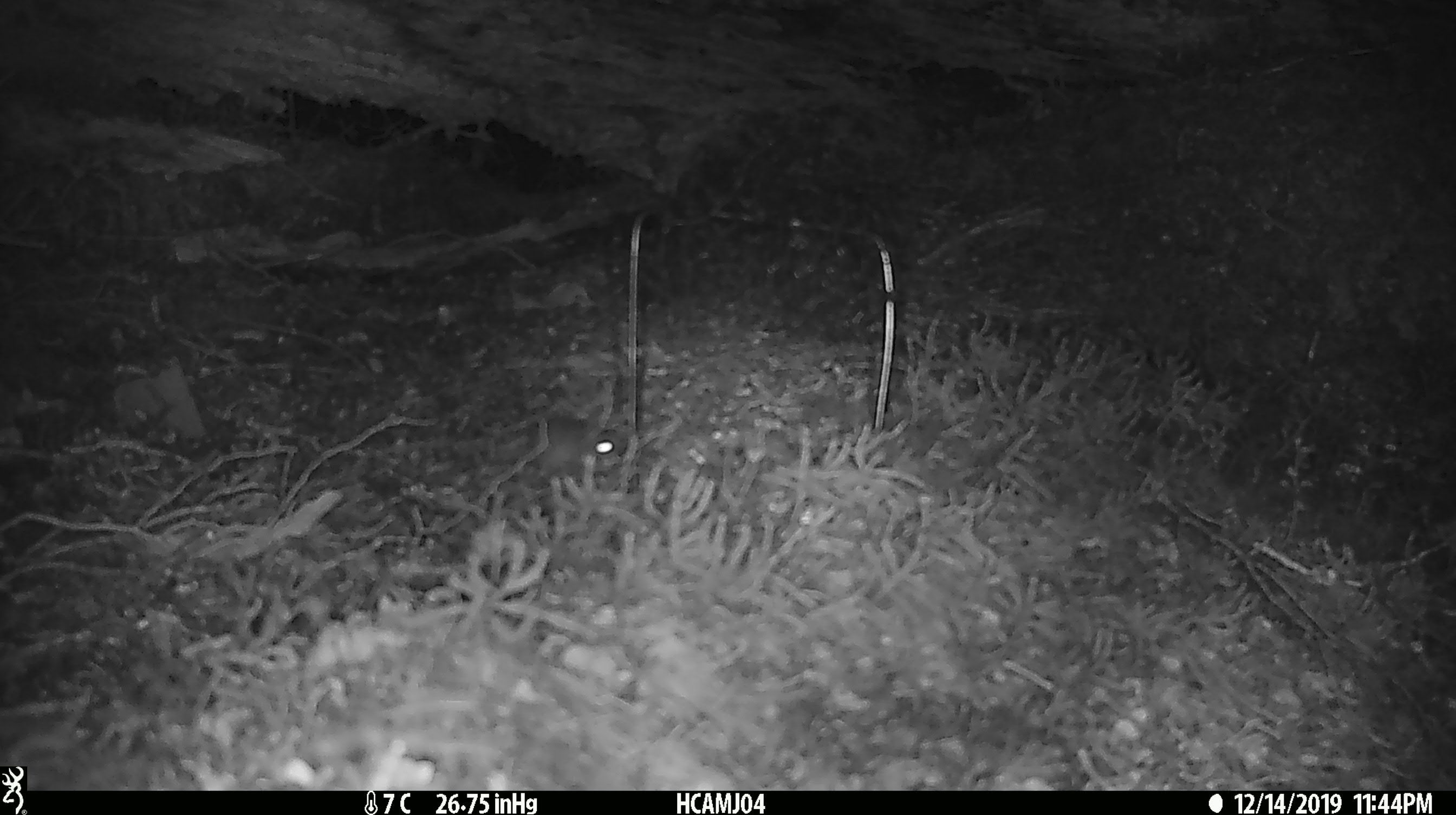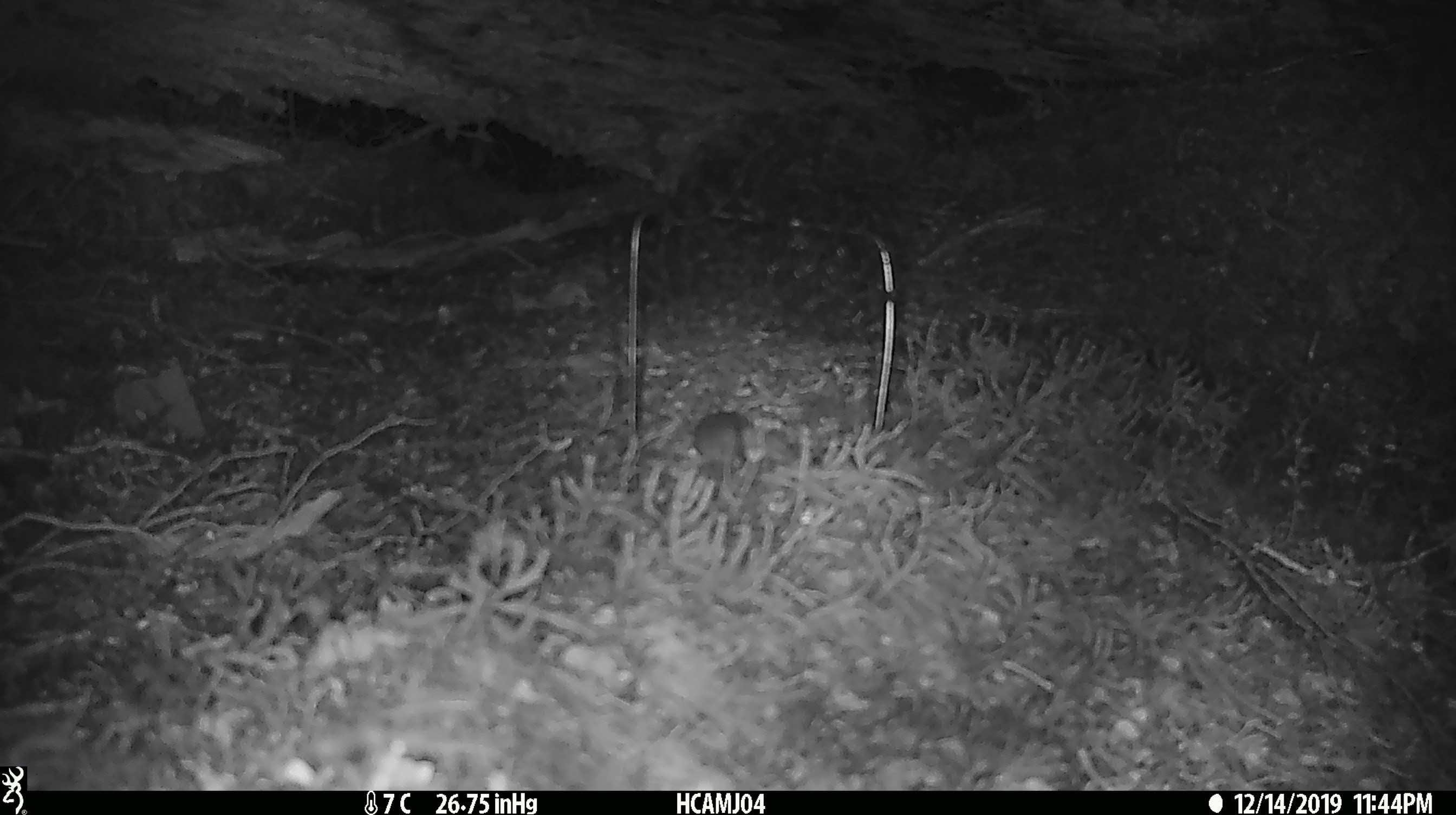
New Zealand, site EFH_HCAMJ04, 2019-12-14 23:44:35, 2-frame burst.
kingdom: Animalia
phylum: Chordata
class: Mammalia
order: Rodentia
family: Muridae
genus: Mus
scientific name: Mus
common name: mouse